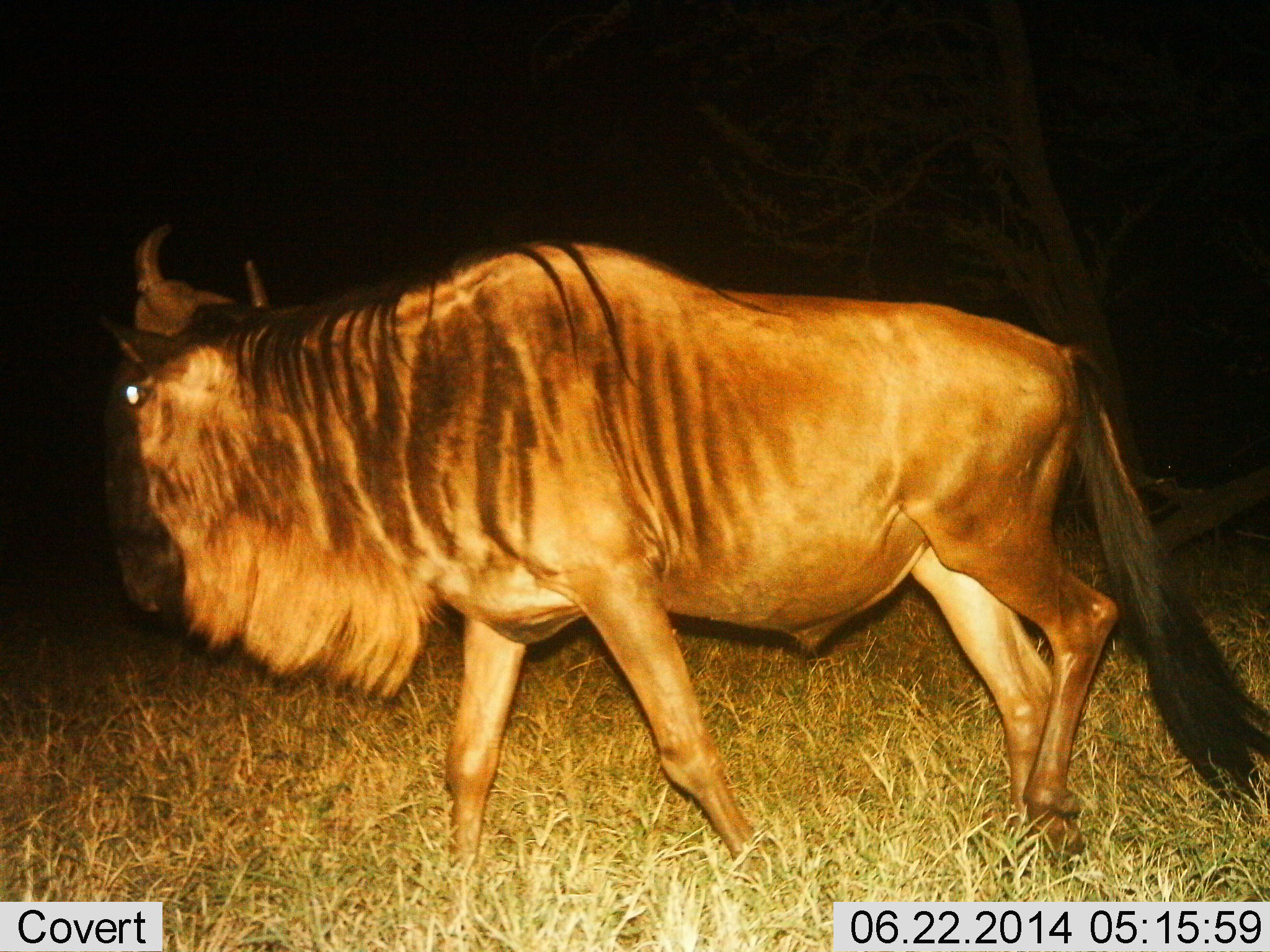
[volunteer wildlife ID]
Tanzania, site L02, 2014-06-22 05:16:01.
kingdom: Animalia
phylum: Chordata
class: Mammalia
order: Artiodactyla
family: Bovidae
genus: Connochaetes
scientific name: Connochaetes taurinus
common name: blue wildebeest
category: wildebeest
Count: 1.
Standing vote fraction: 40%.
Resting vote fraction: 0%.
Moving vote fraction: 70%.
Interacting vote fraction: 0%.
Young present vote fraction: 0%.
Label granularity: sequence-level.